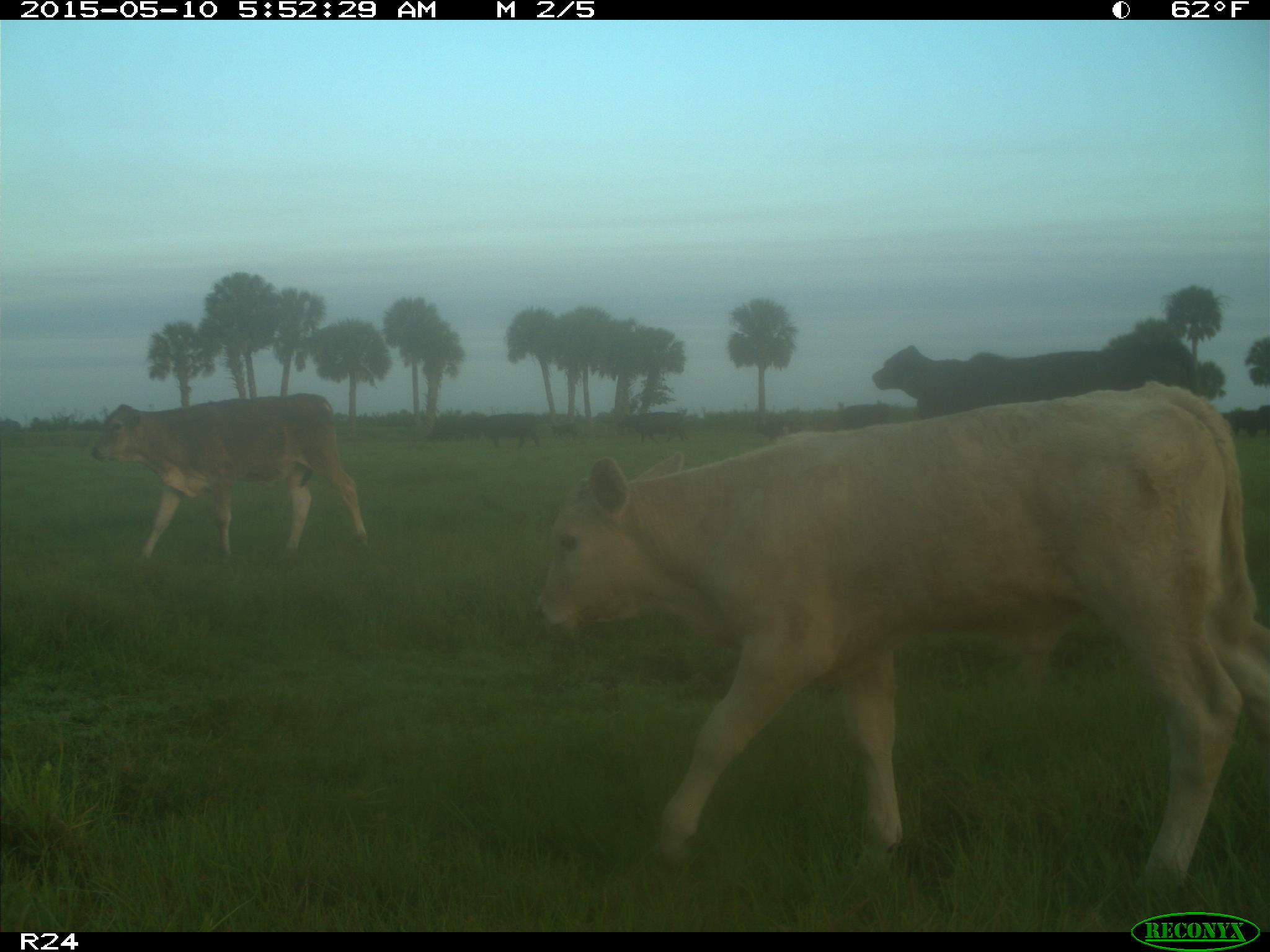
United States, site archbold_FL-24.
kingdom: Animalia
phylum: Chordata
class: Mammalia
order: Artiodactyla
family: Bovidae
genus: Bos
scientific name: Bos taurus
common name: domestic cow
Bos taurus (domestic cow).